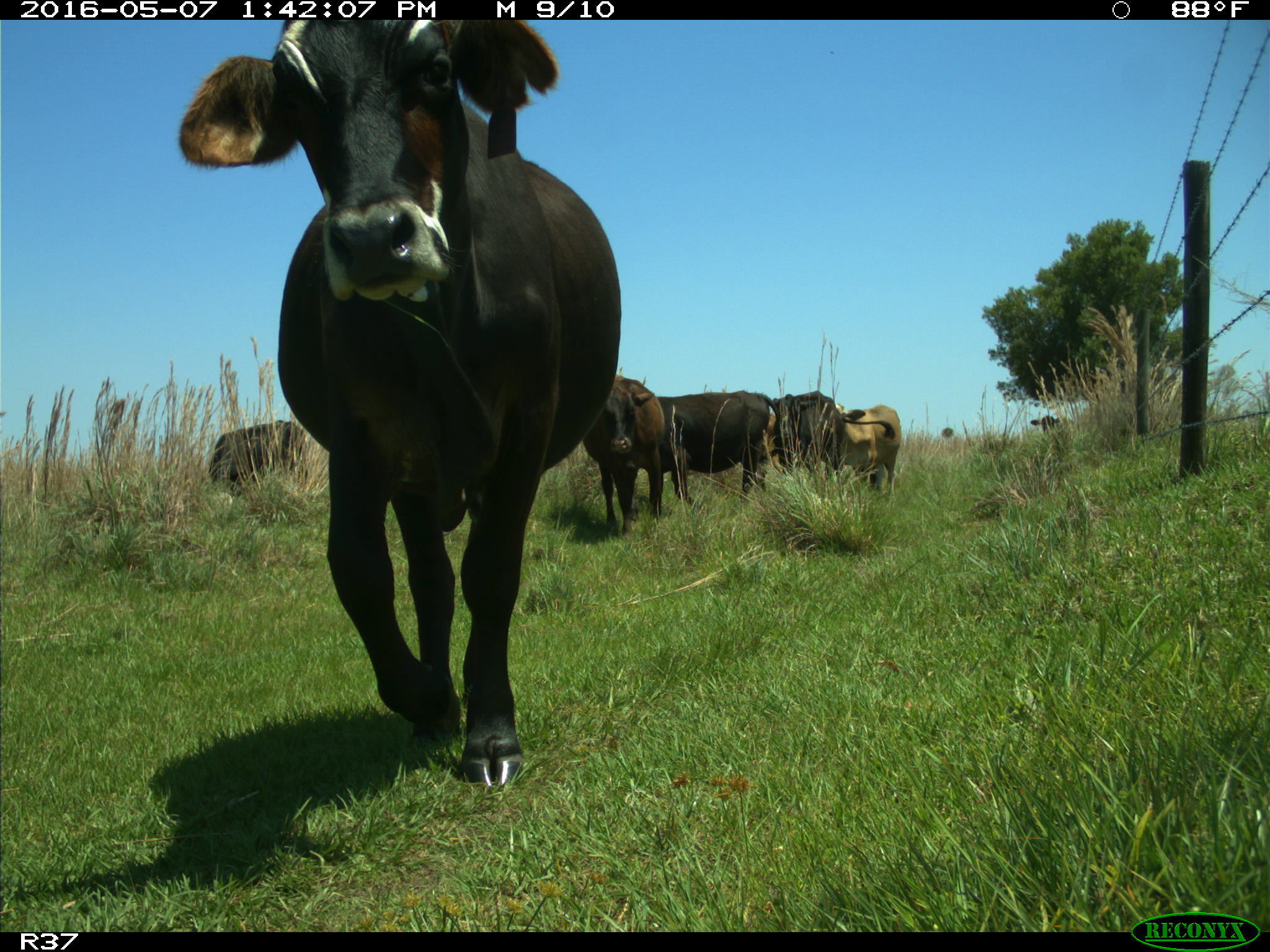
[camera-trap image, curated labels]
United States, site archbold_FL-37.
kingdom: Animalia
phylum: Chordata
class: Mammalia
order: Artiodactyla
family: Bovidae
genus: Bos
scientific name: Bos taurus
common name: domestic cow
Bos taurus (domestic cow).